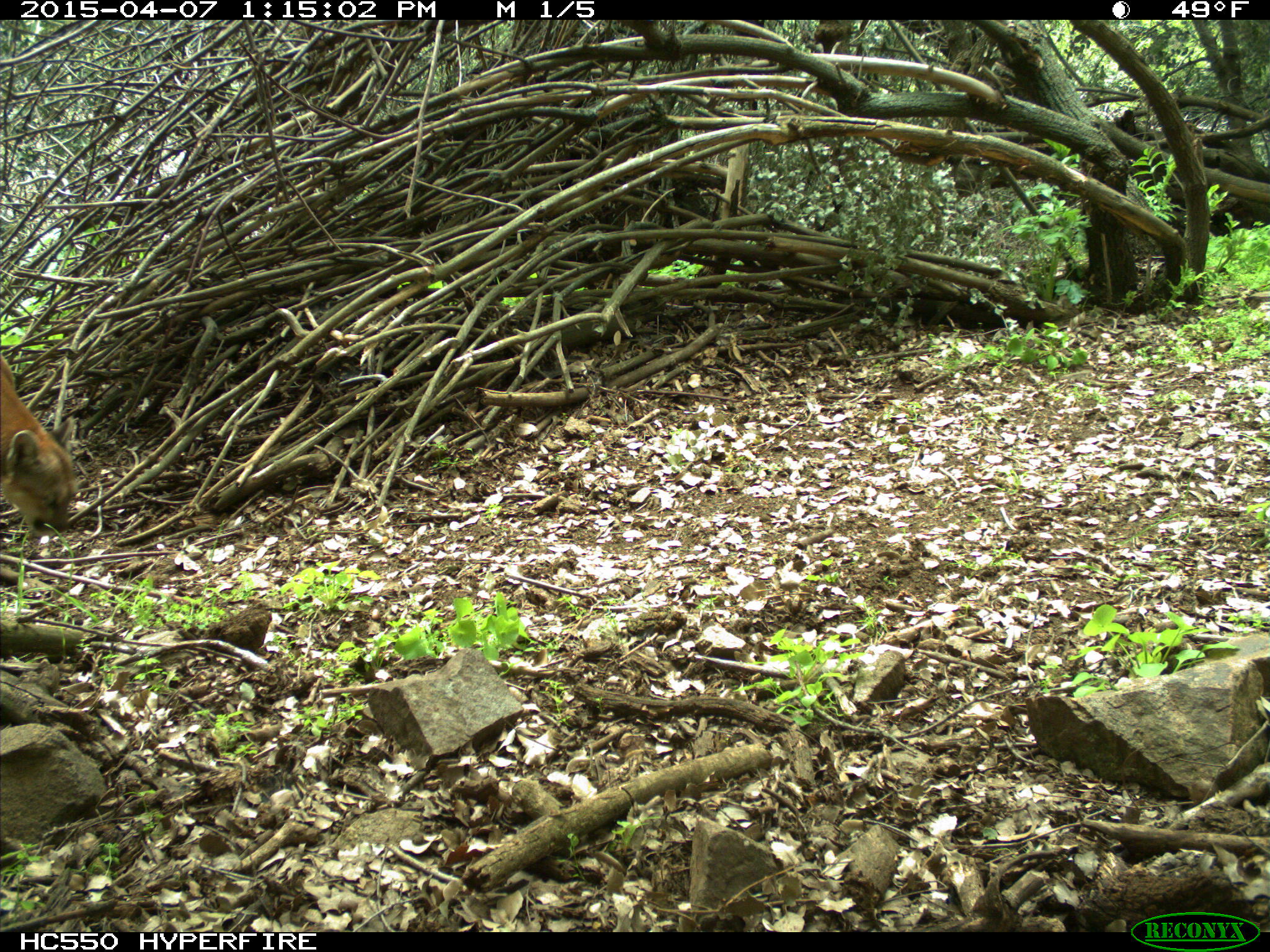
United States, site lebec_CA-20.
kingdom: Animalia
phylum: Chordata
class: Mammalia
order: Carnivora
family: Felidae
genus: Puma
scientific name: Puma concolor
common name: mountain lion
Puma concolor (mountain lion).